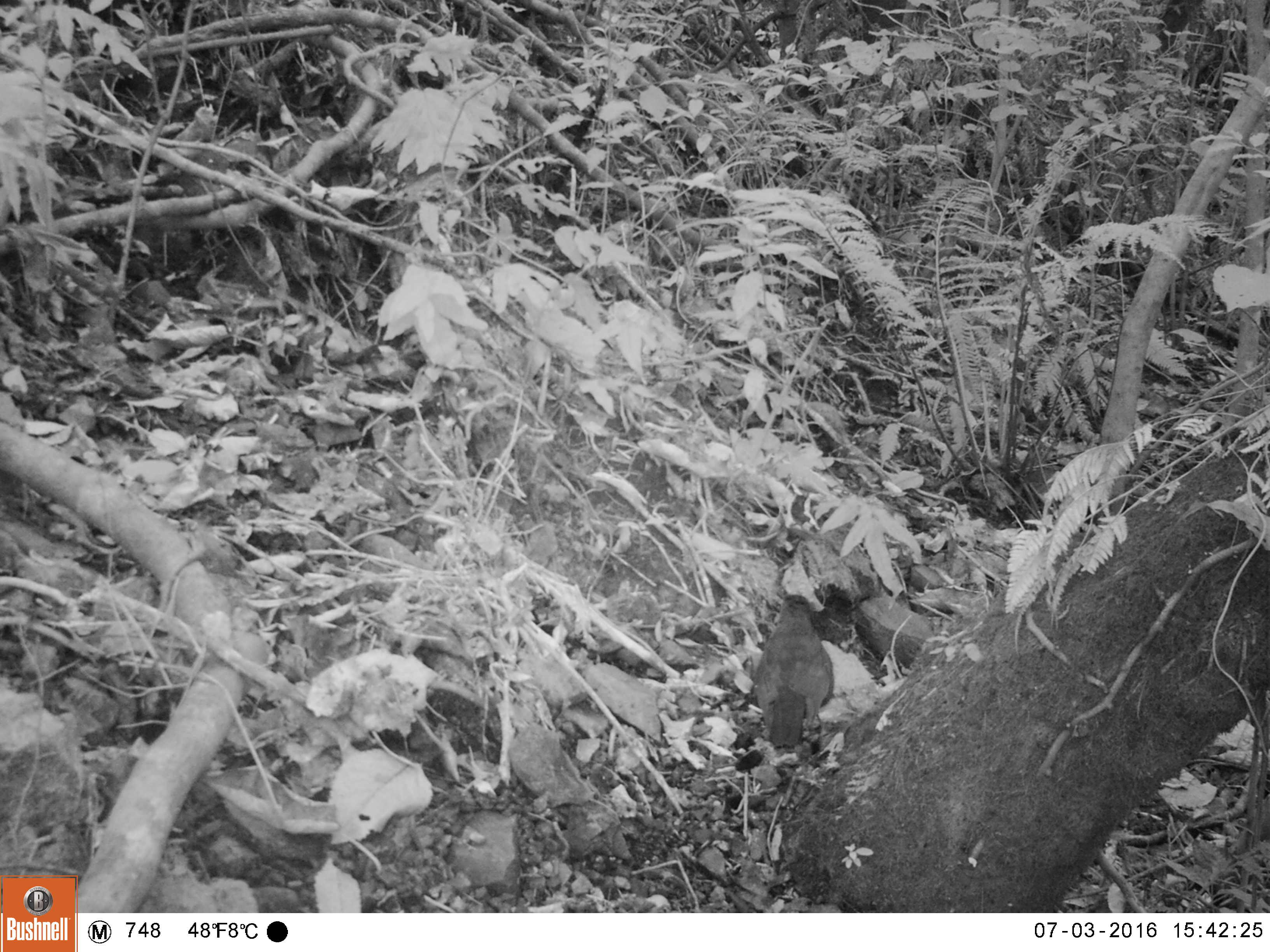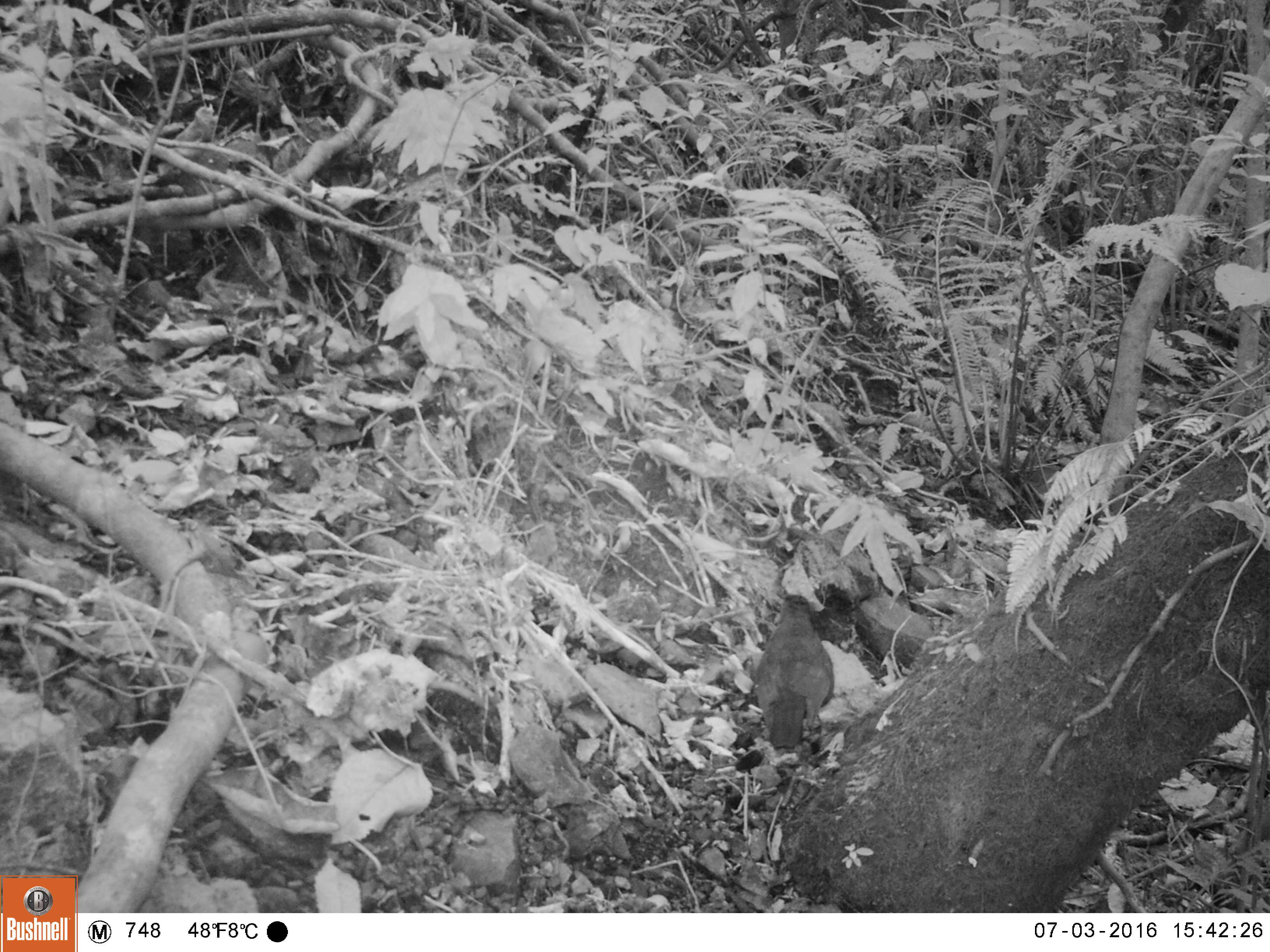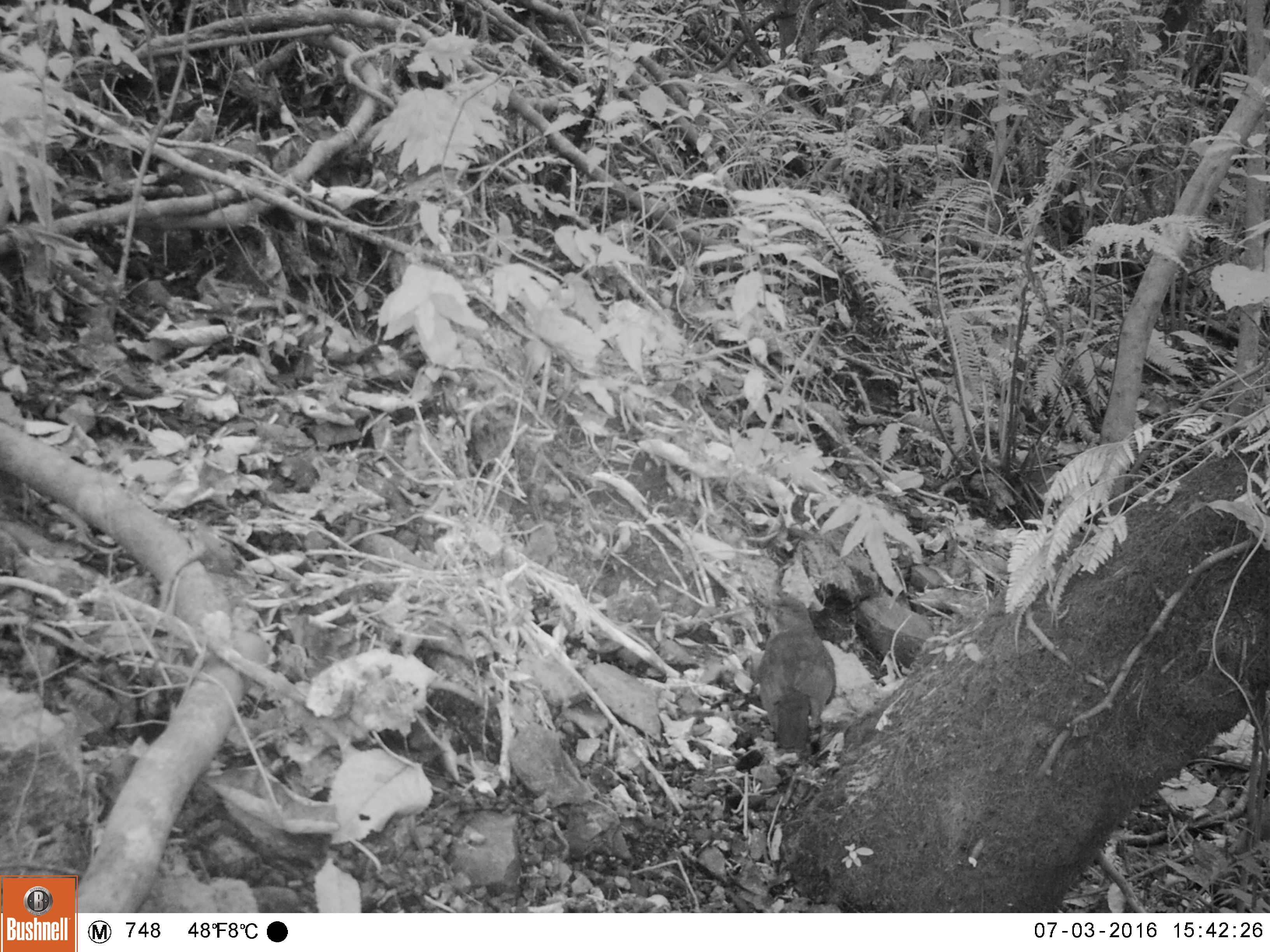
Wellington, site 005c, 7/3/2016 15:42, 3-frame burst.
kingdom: Animalia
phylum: Chordata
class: Aves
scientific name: Aves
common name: bird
Bird (Aves).